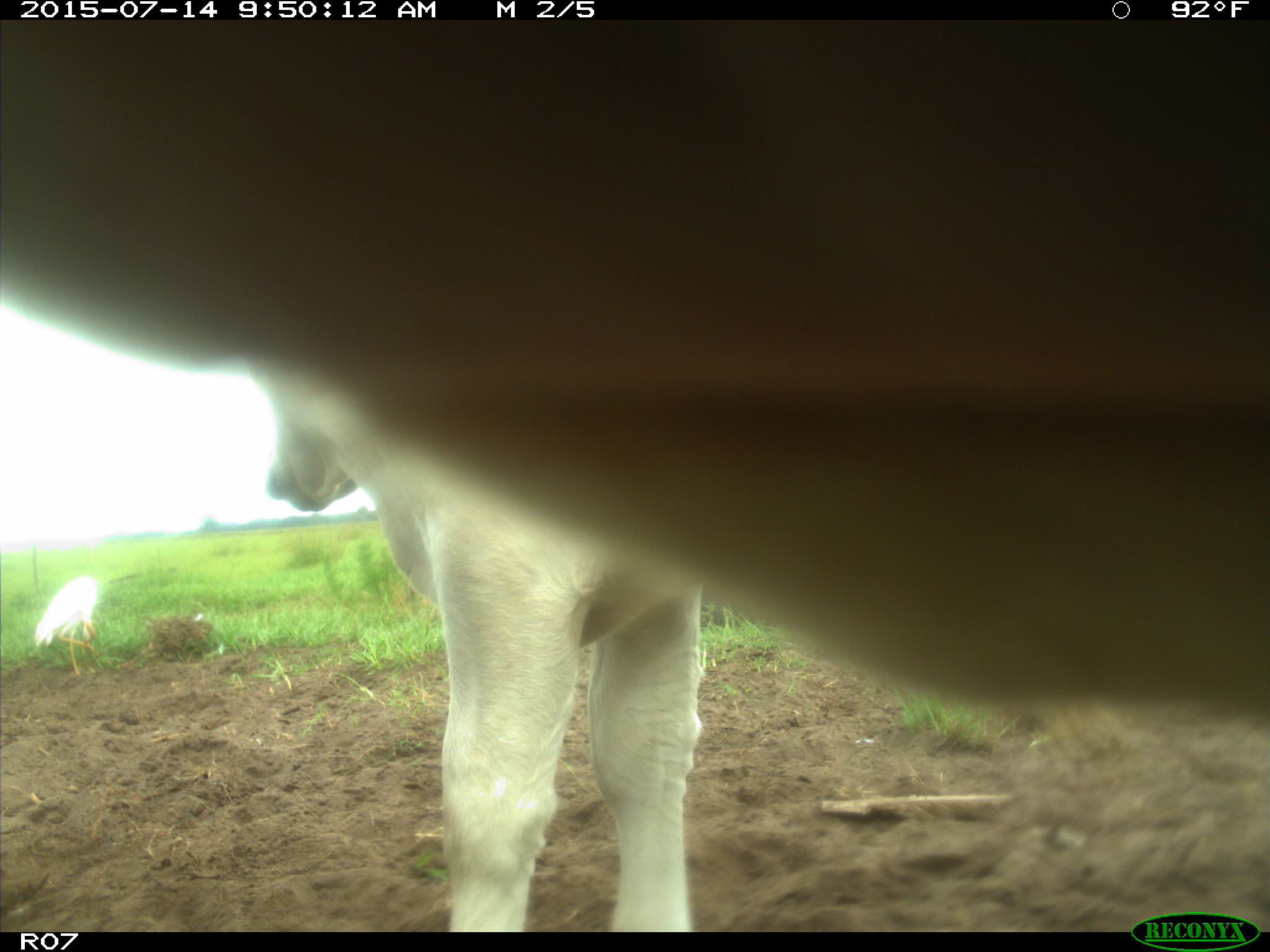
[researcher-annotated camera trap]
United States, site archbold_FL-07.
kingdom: Animalia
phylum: Chordata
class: Mammalia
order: Artiodactyla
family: Bovidae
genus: Bos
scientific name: Bos taurus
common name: domestic cow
Bos taurus (domestic cow).